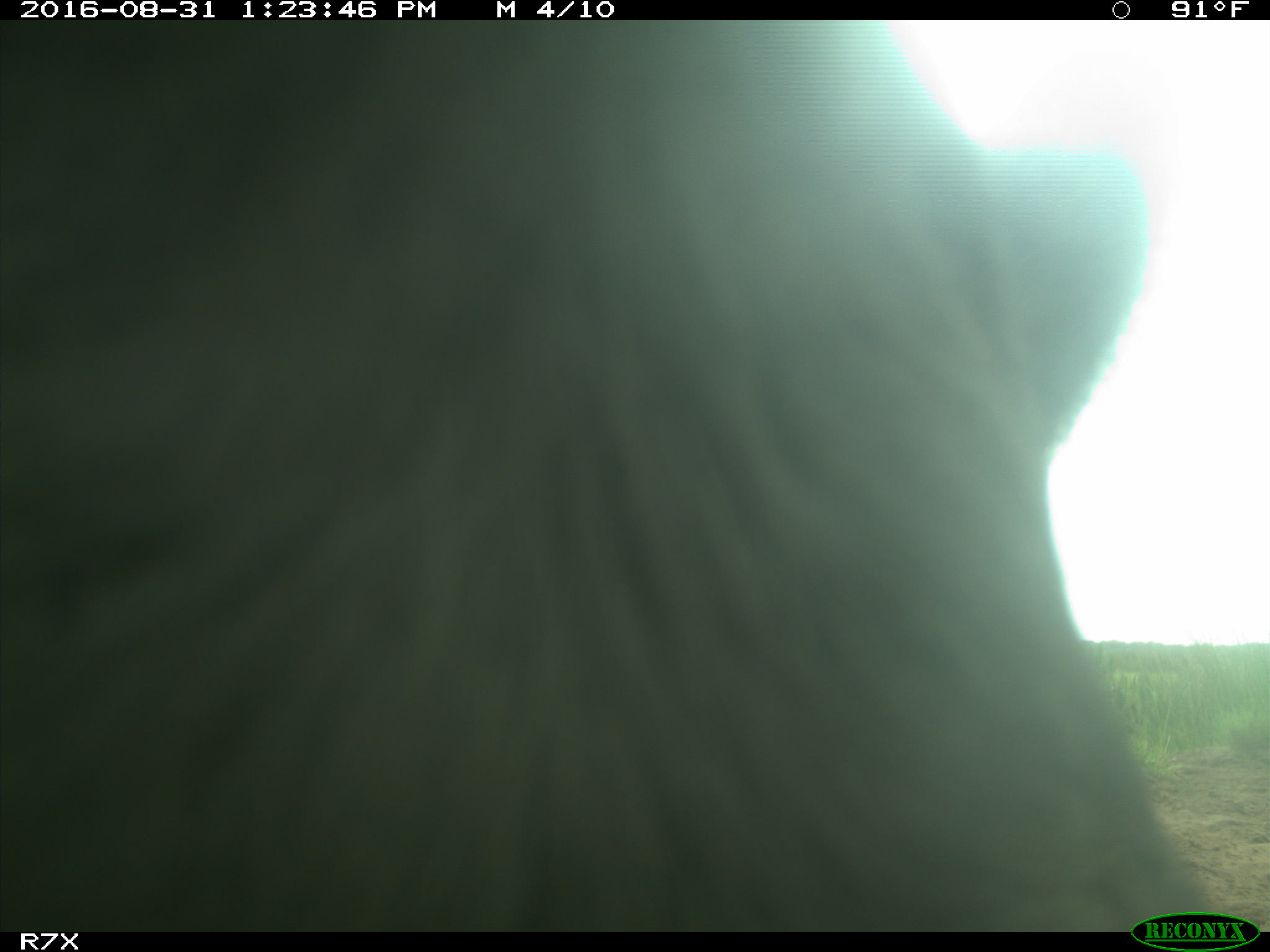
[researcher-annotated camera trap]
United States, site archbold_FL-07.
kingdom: Animalia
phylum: Chordata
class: Mammalia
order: Artiodactyla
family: Bovidae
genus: Bos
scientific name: Bos taurus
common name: domestic cow